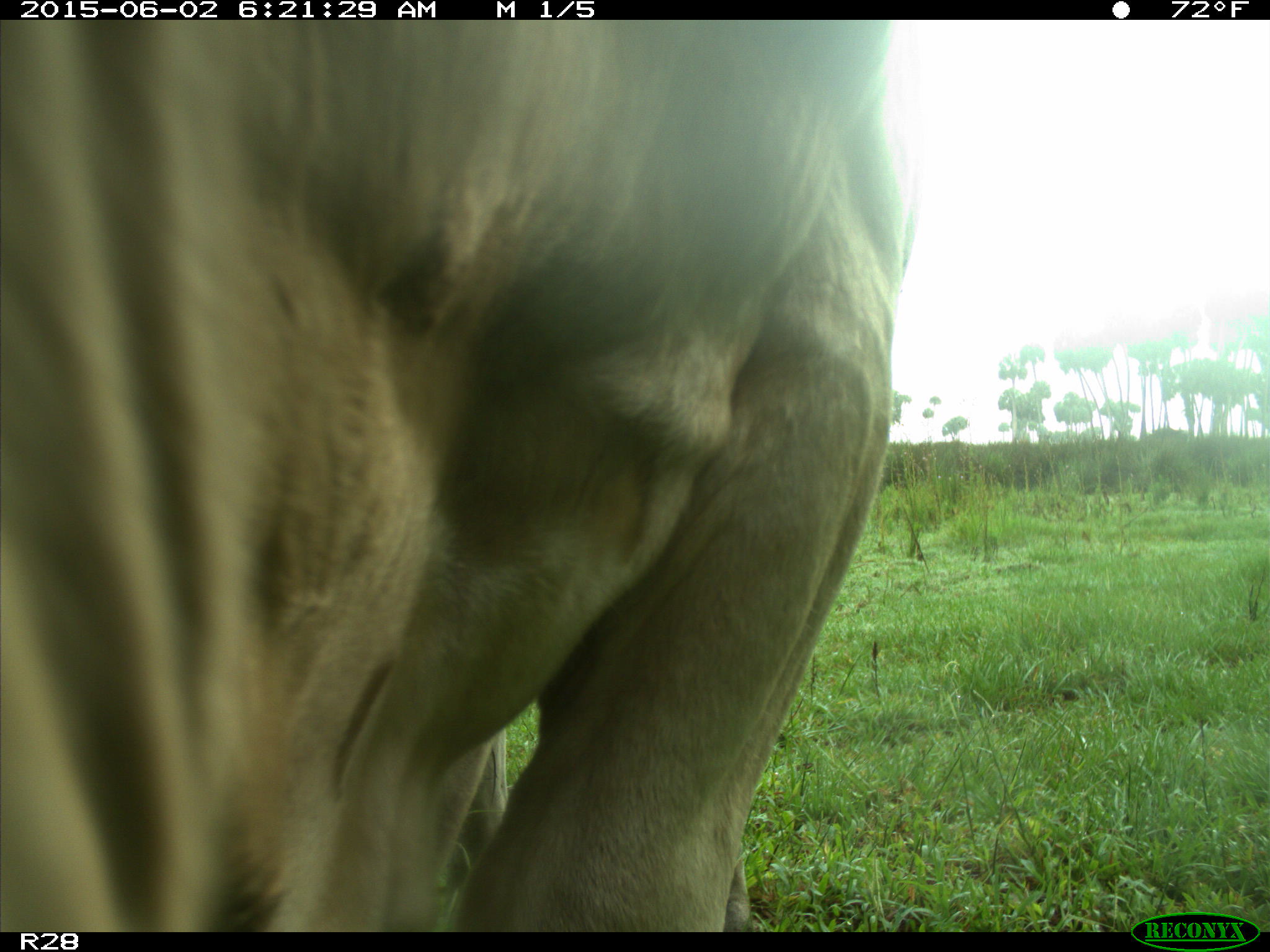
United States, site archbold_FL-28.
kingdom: Animalia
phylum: Chordata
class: Mammalia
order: Artiodactyla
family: Bovidae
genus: Bos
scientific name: Bos taurus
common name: domestic cow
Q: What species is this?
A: Bos taurus (domestic cow).